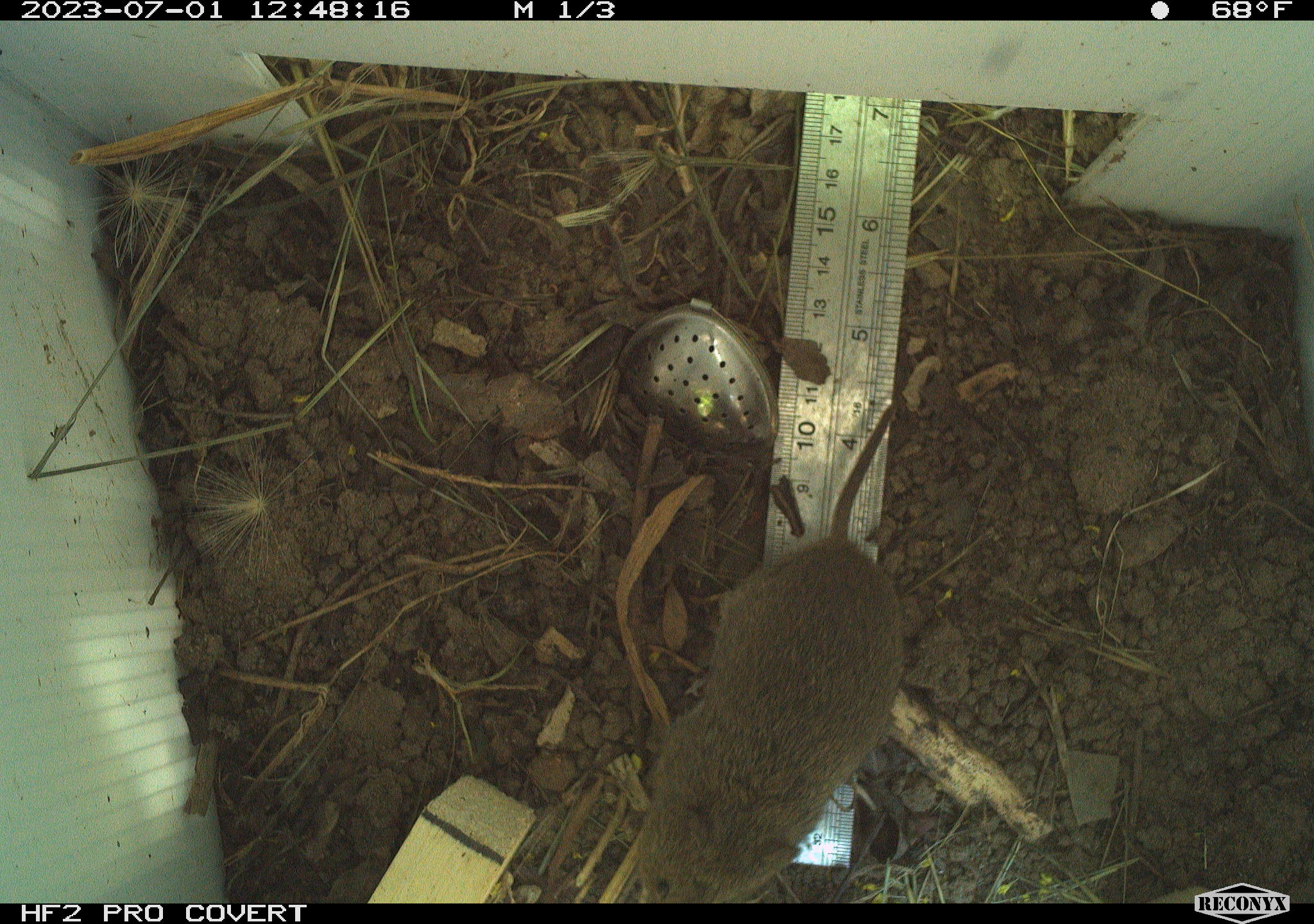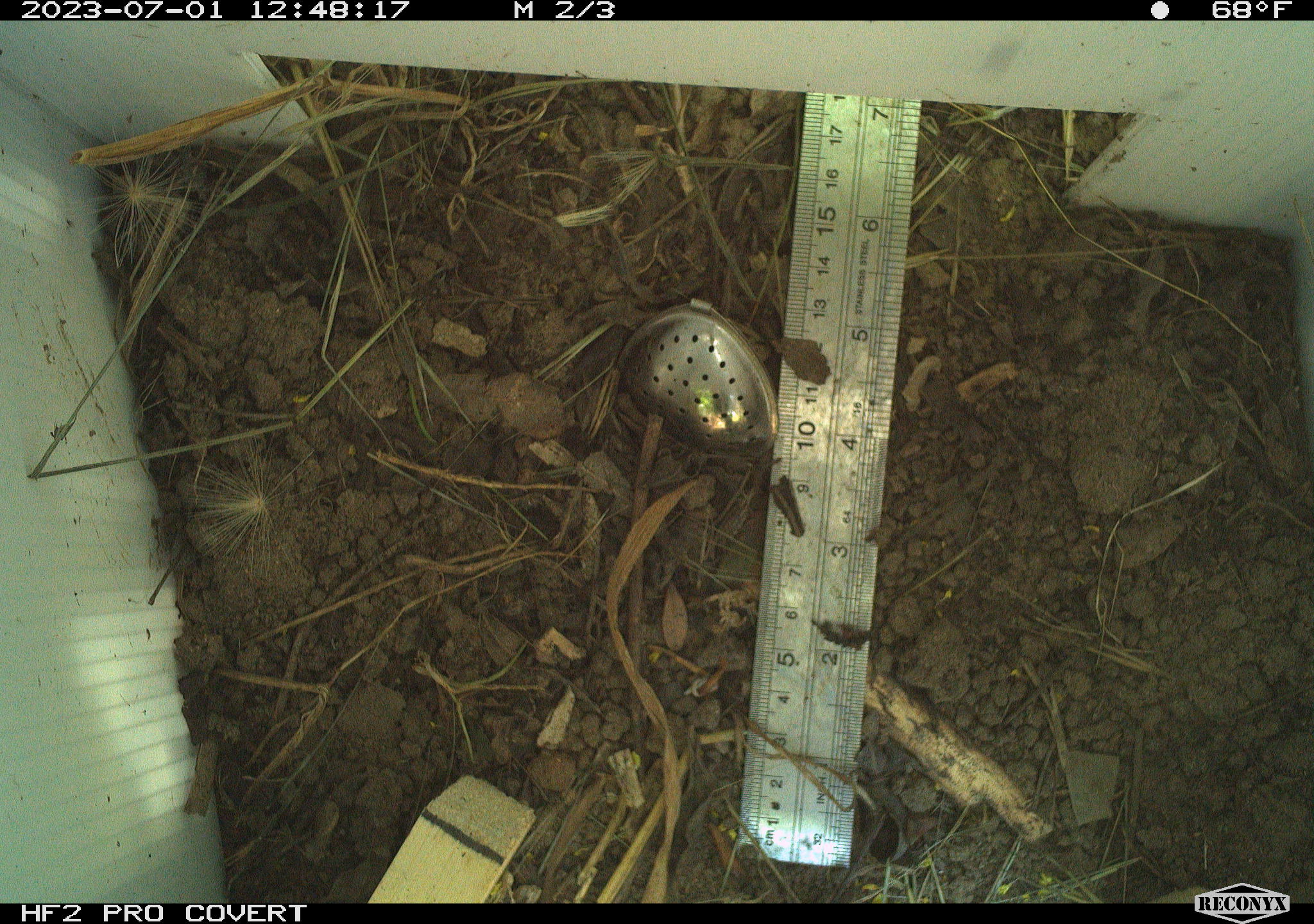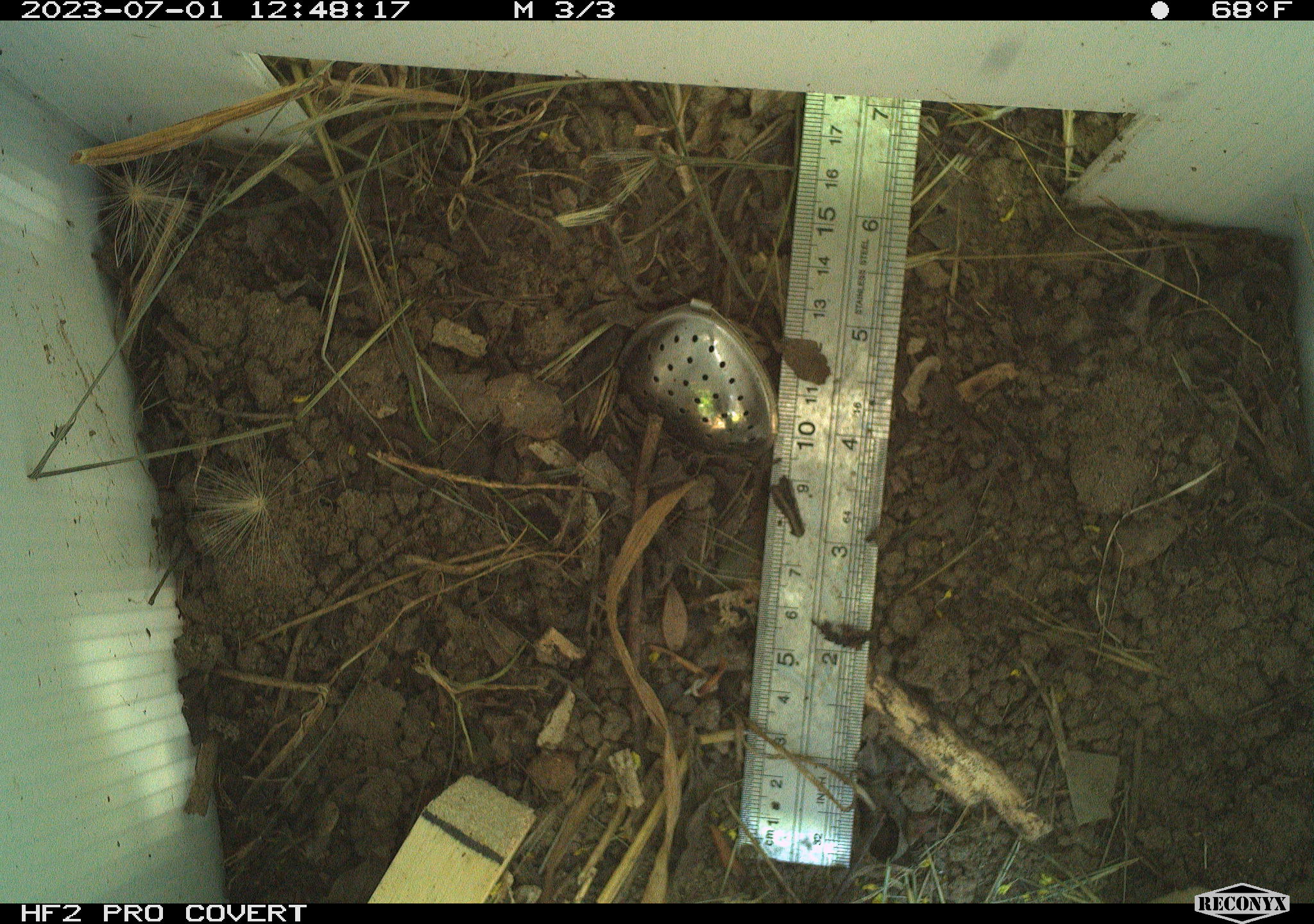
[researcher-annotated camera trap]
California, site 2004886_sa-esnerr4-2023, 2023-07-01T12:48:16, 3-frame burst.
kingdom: Animalia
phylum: Chordata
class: Mammalia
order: Rodentia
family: Cricetidae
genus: Microtus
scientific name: Microtus californicus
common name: california vole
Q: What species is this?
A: California vole (Microtus californicus).